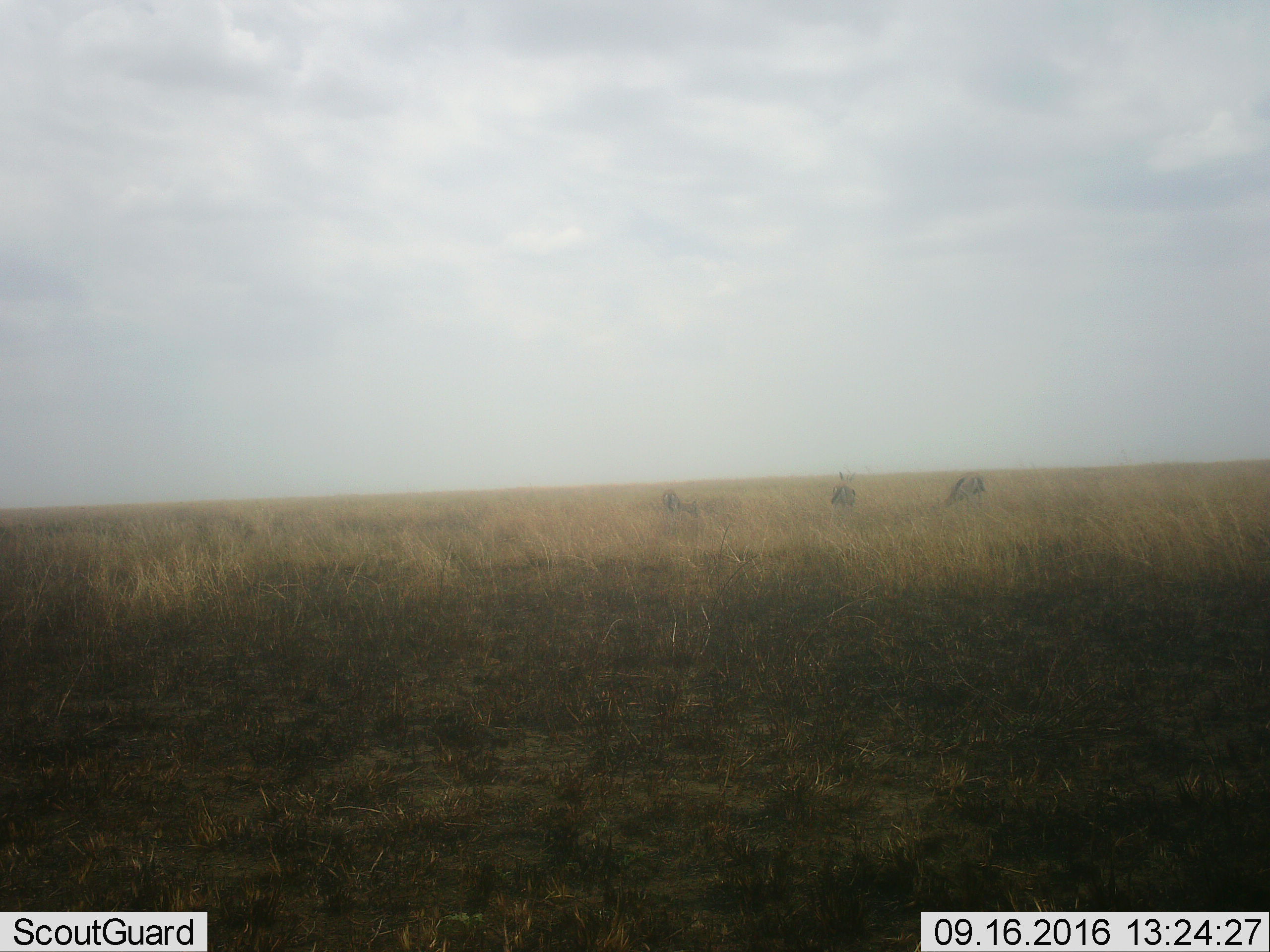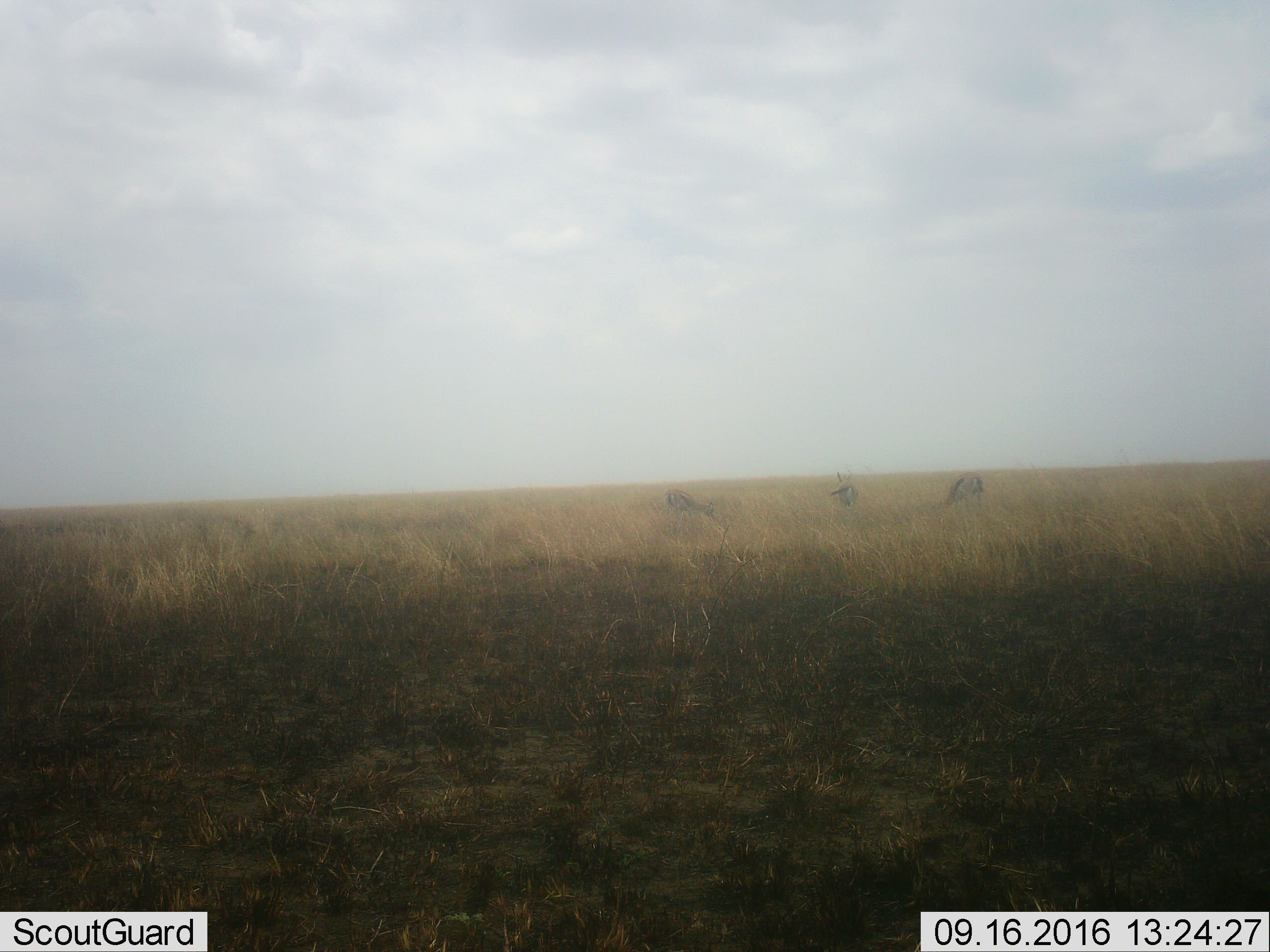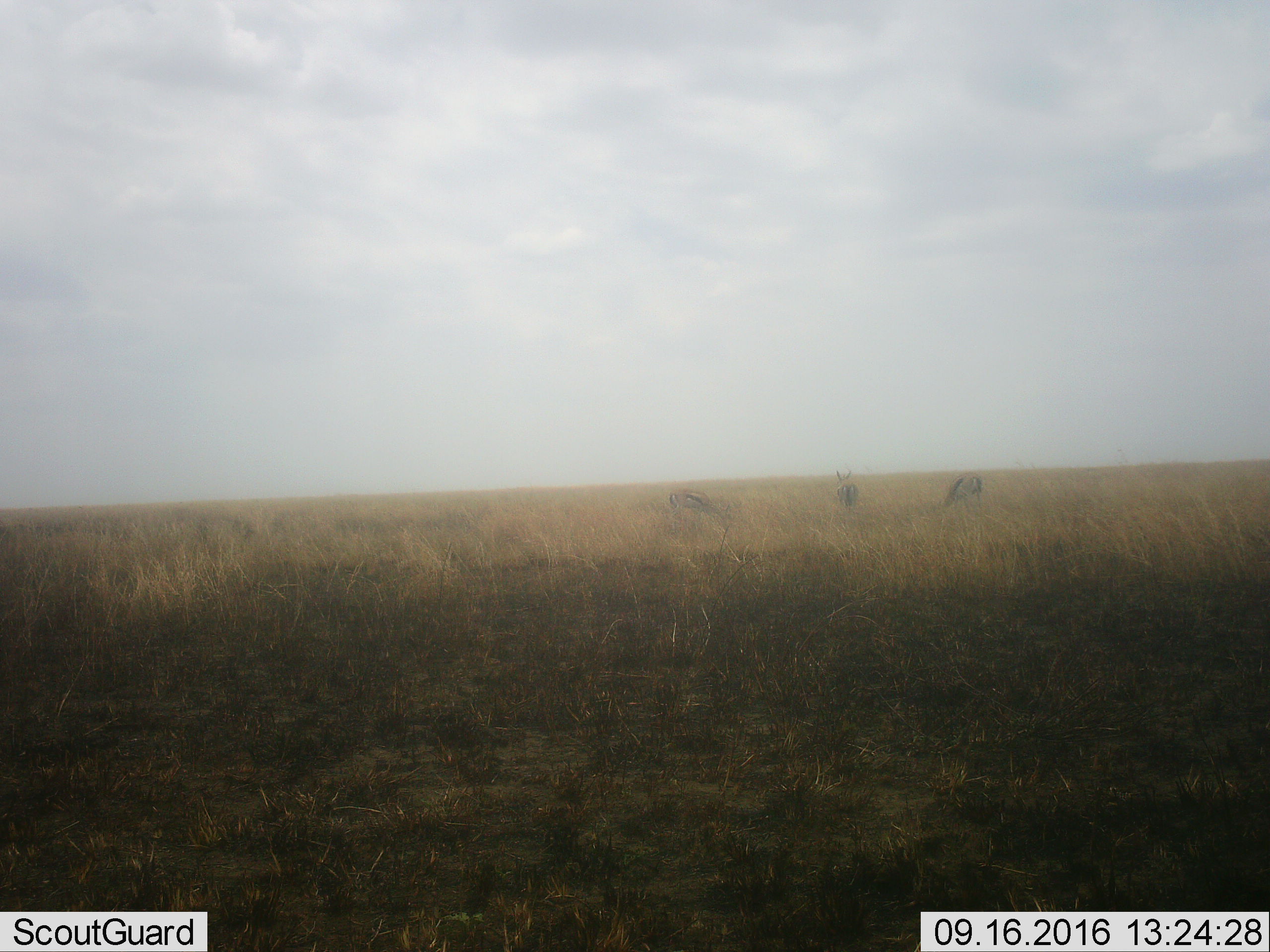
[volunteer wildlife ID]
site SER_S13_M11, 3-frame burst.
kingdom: Animalia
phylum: Chordata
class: Mammalia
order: Artiodactyla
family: Bovidae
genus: Eudorcas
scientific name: Eudorcas thomsonii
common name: thomson's gazelle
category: gazellethomsons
Gazellethomsons (thomson's gazelle) (Eudorcas thomsonii), count 3. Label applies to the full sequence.